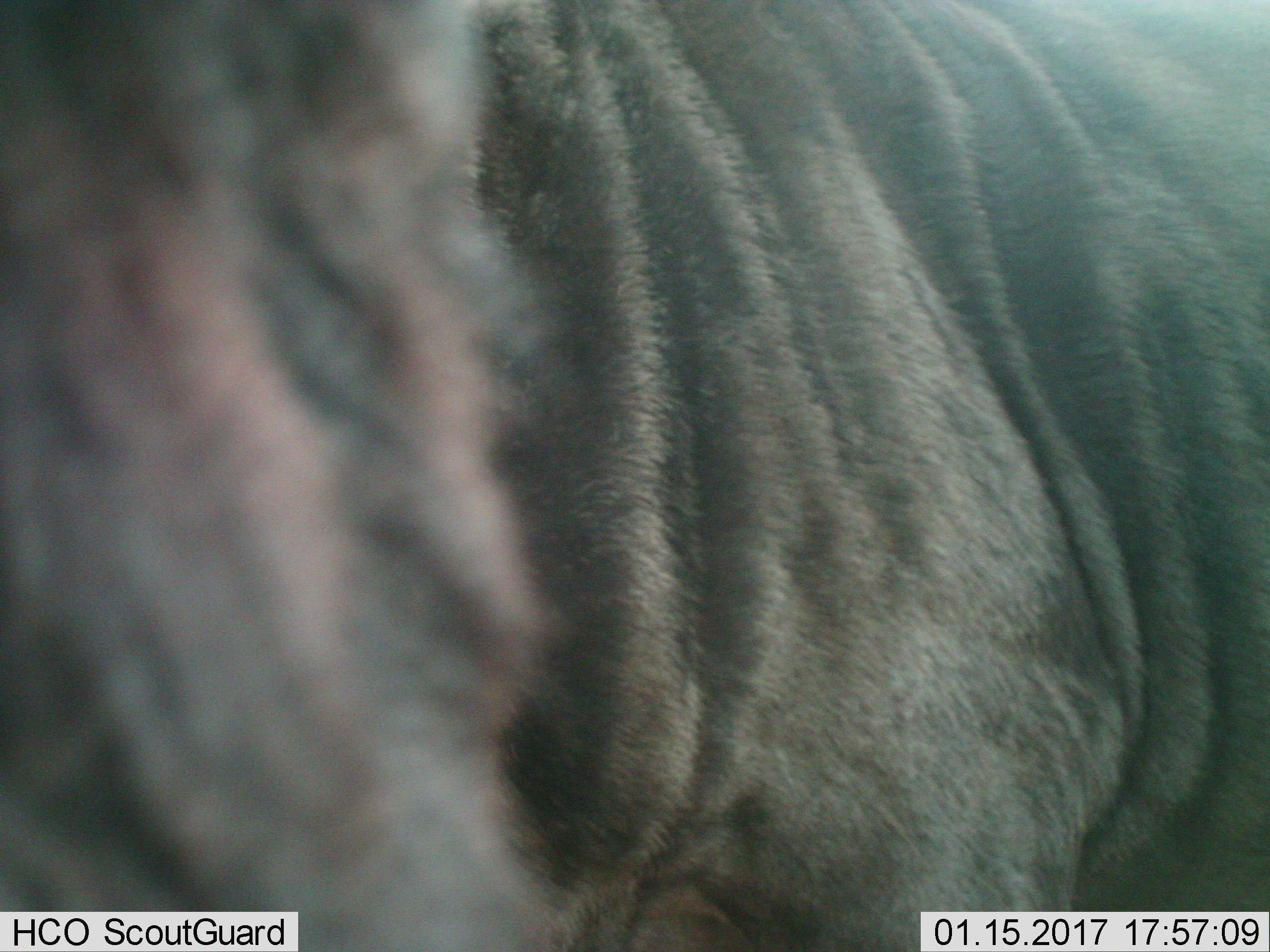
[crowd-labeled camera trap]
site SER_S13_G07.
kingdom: Animalia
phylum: Chordata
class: Mammalia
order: Artiodactyla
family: Bovidae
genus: Connochaetes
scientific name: Connochaetes taurinus taurinus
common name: blue wildebeest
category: wildebeestblue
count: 1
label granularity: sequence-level